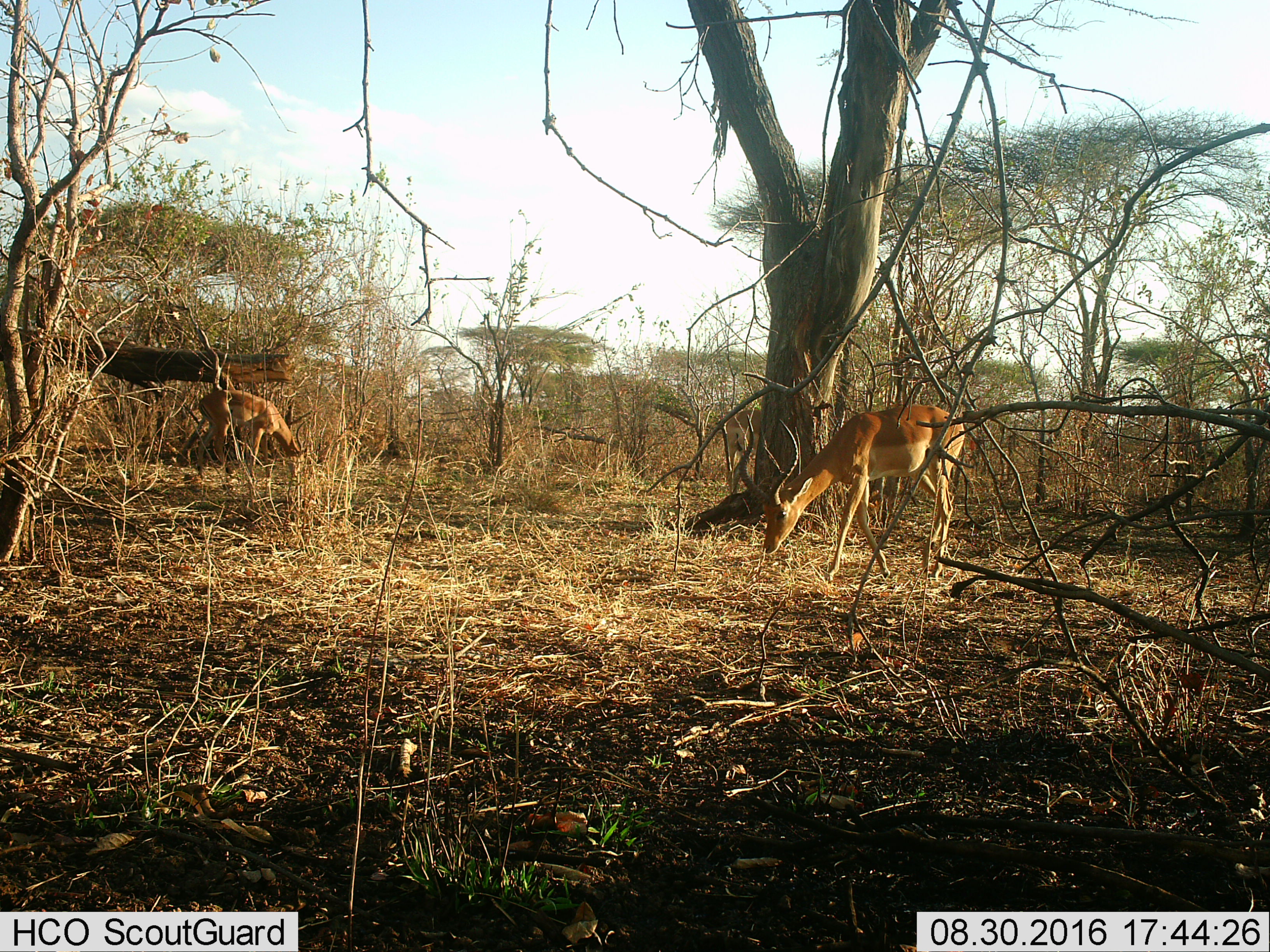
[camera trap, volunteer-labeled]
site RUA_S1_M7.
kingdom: Animalia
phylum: Chordata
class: Mammalia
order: Artiodactyla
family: Bovidae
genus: Aepyceros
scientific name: Aepyceros melampus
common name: impala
Impala (Aepyceros melampus), count 3. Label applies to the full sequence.